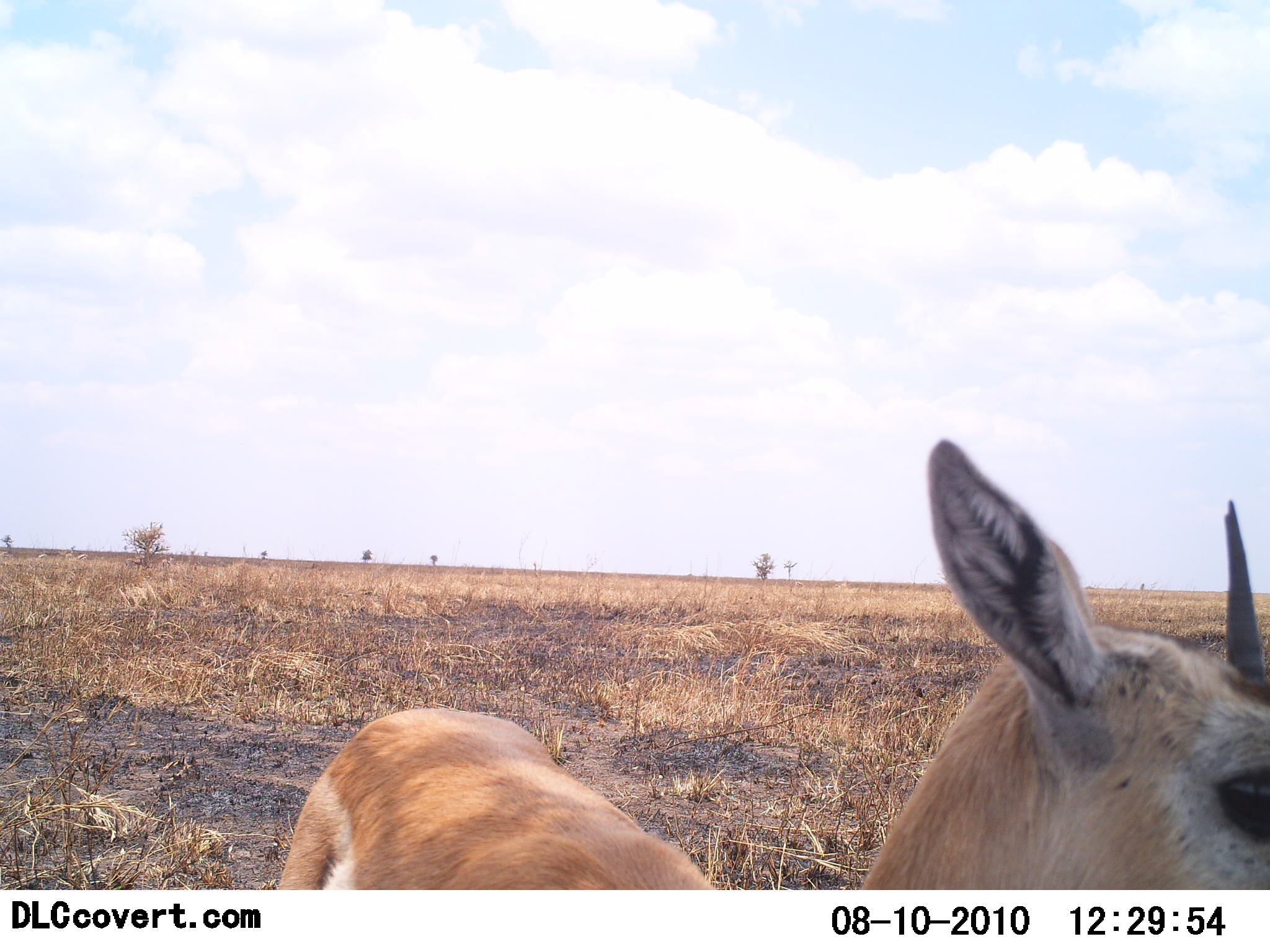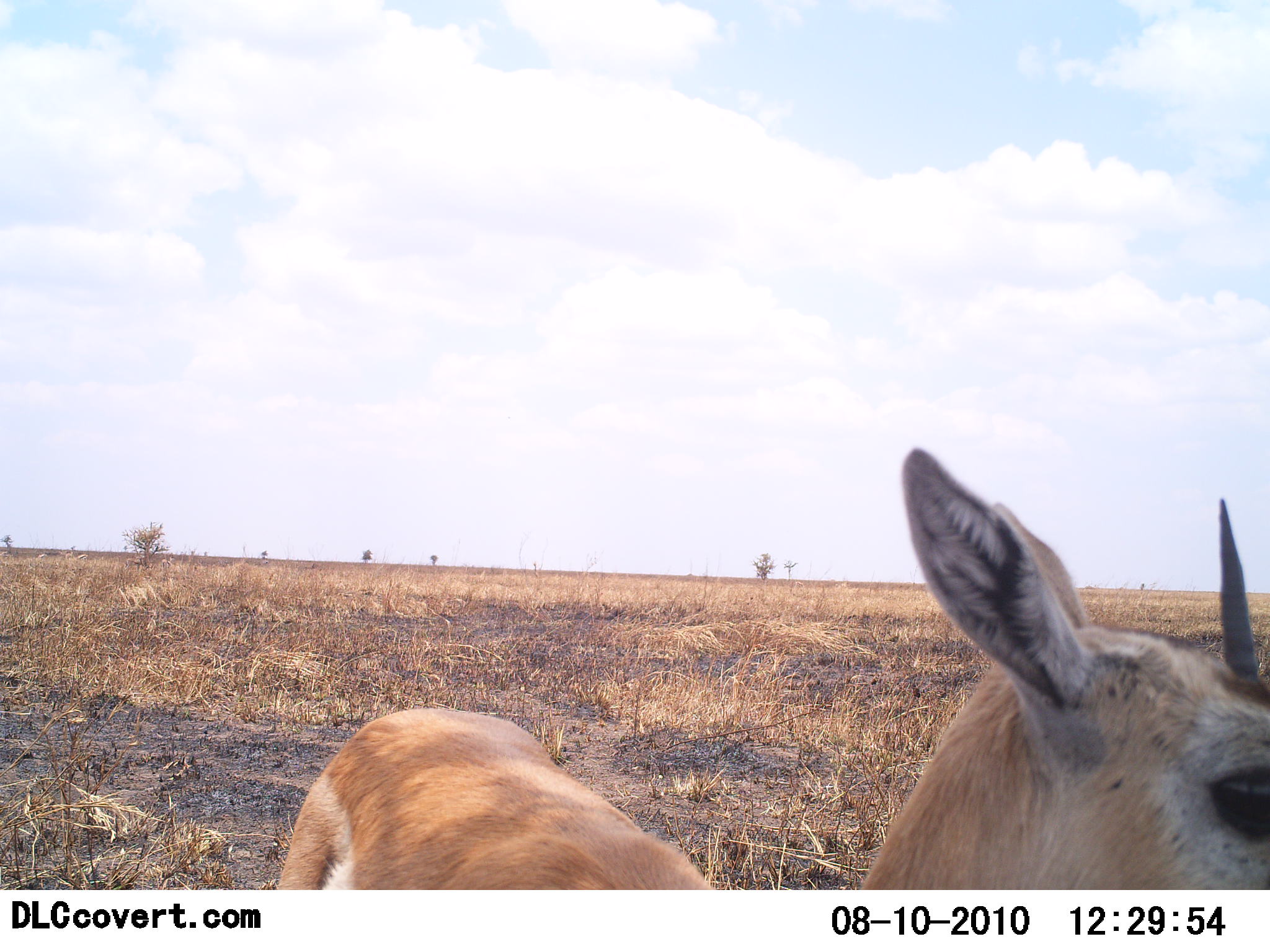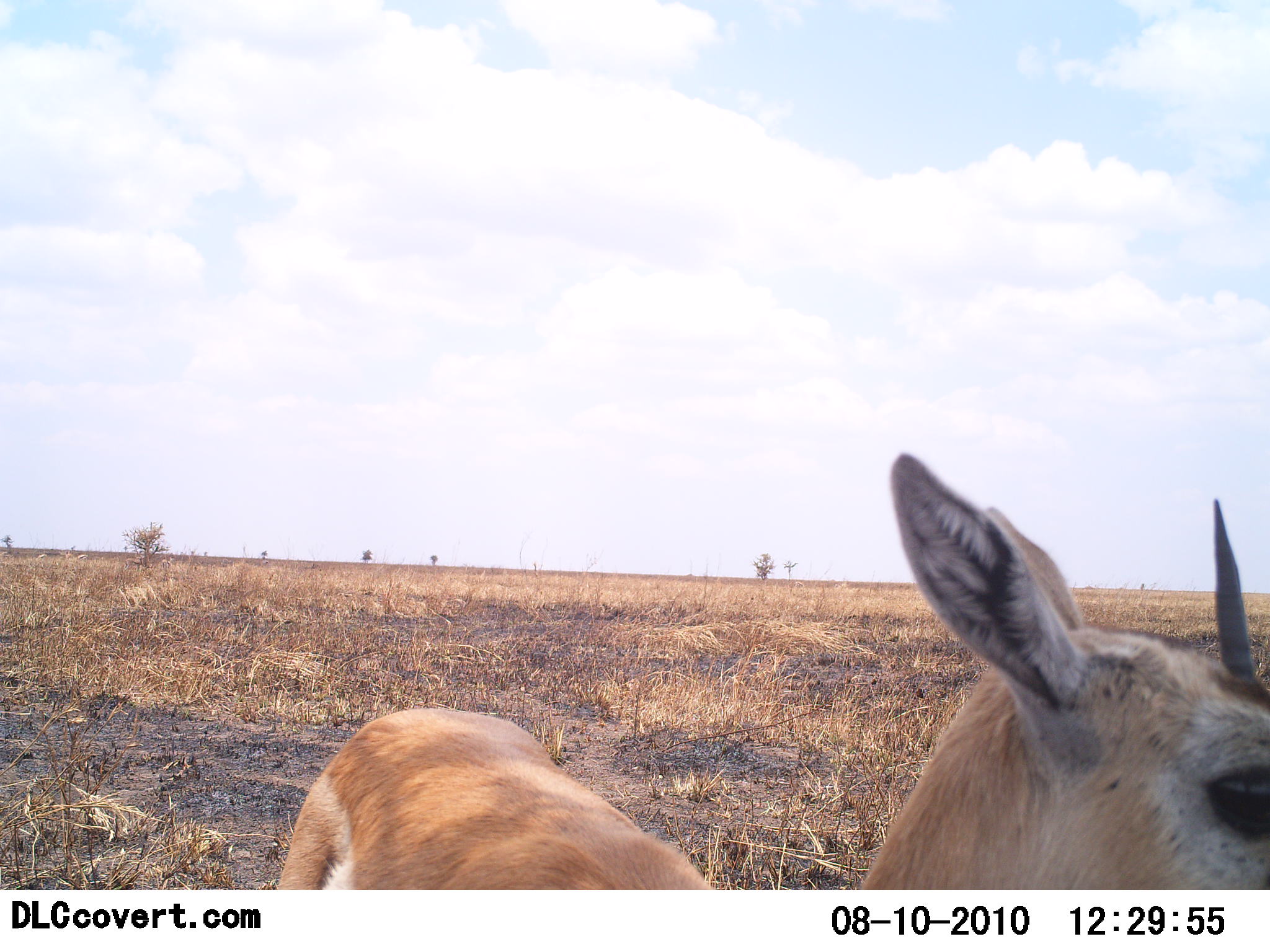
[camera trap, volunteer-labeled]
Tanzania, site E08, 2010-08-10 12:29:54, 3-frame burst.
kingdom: Animalia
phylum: Chordata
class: Mammalia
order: Artiodactyla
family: Bovidae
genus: Nanger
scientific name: Nanger granti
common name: grant's gazelle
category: gazellegrants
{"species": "gazellegrants (grant's gazelle) (Nanger granti)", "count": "1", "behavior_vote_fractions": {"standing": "100%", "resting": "0%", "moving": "0%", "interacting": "9%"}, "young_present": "27%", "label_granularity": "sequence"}